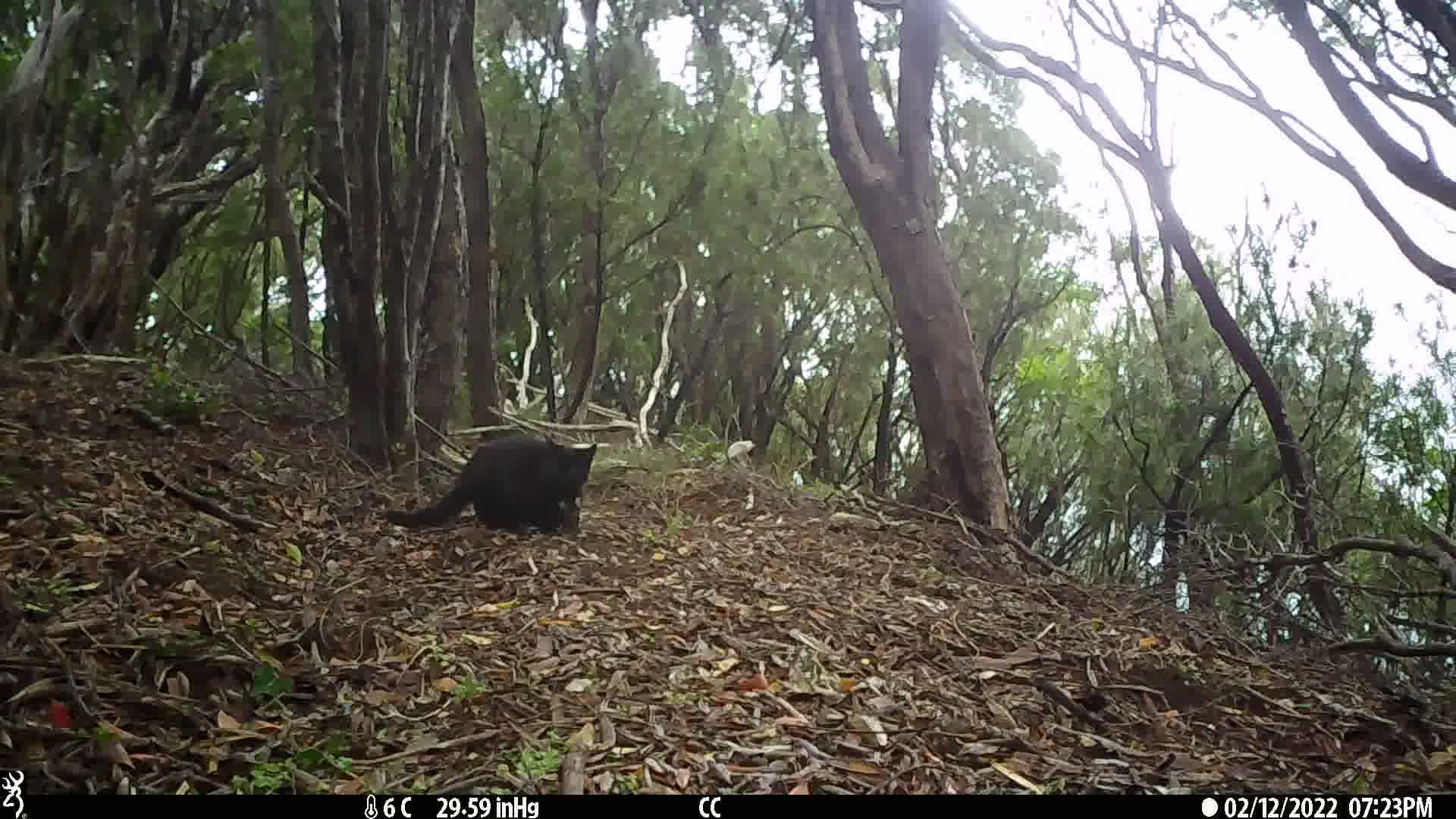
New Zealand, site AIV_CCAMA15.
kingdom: Animalia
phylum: Chordata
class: Mammalia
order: Carnivora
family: Felidae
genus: Felis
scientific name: Felis catus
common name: domestic cat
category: cat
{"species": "cat (domestic cat) (Felis catus)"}